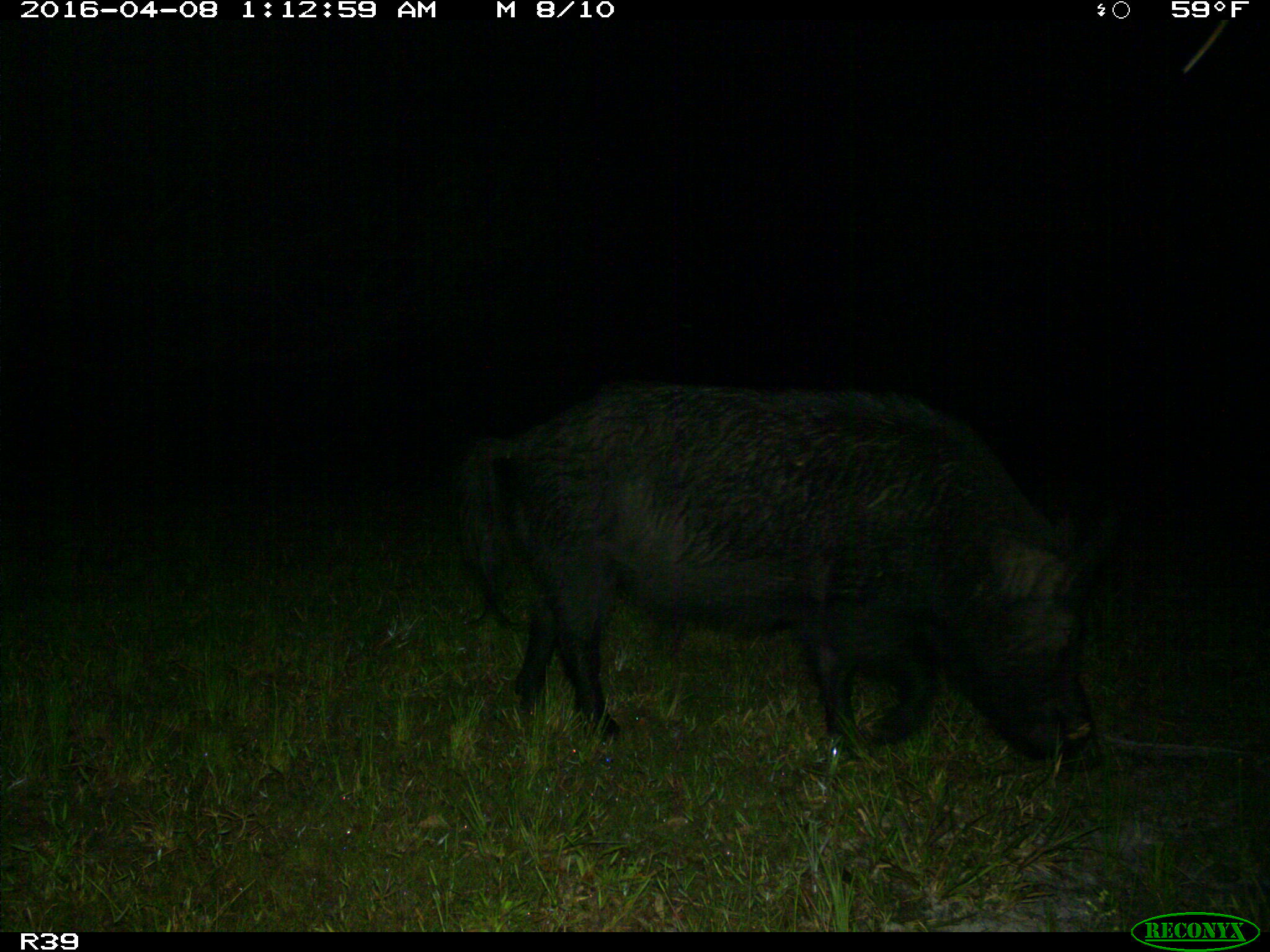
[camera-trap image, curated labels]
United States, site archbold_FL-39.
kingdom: Animalia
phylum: Chordata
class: Mammalia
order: Artiodactyla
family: Suidae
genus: Sus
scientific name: Sus scrofa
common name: wild boar